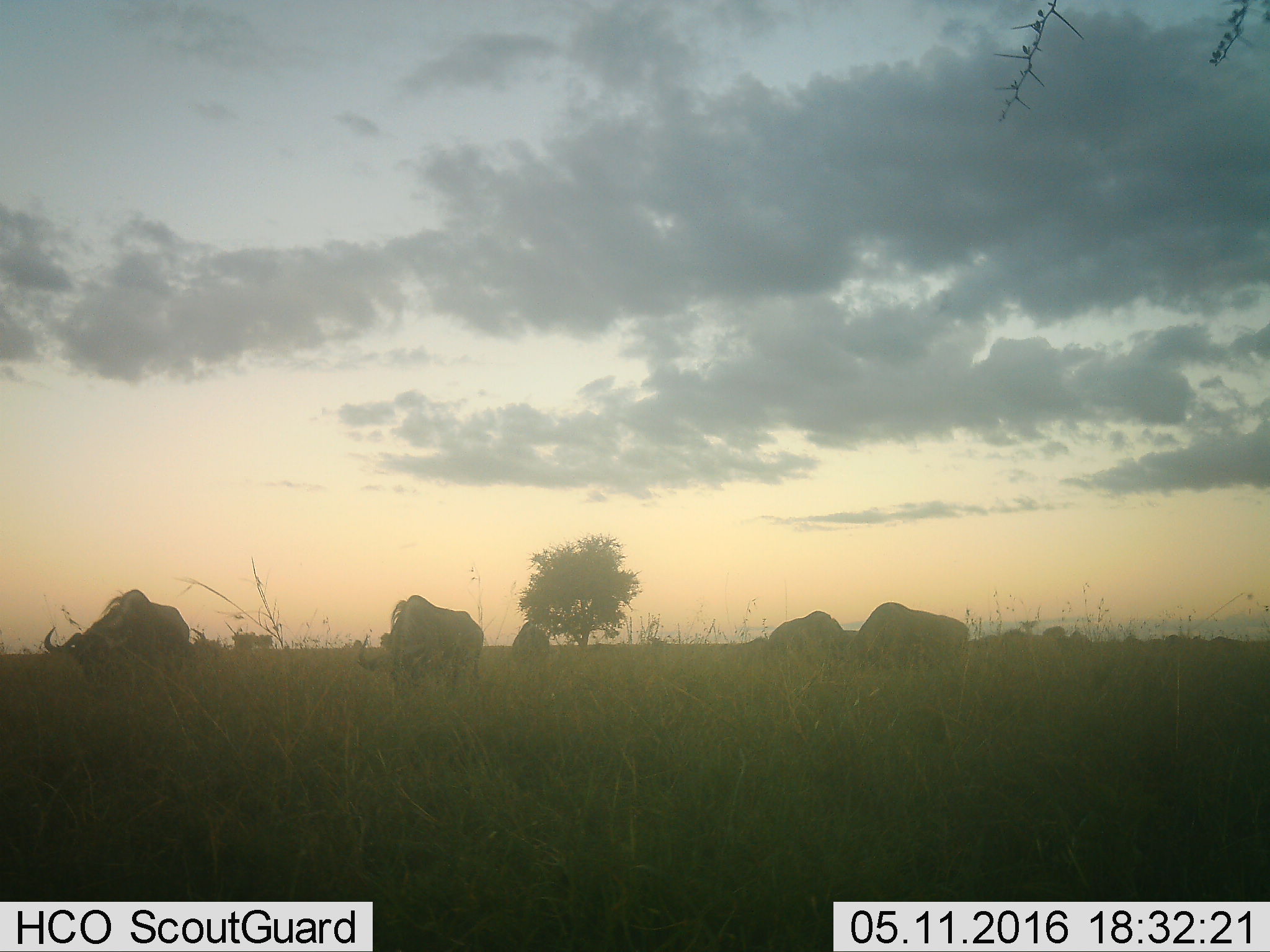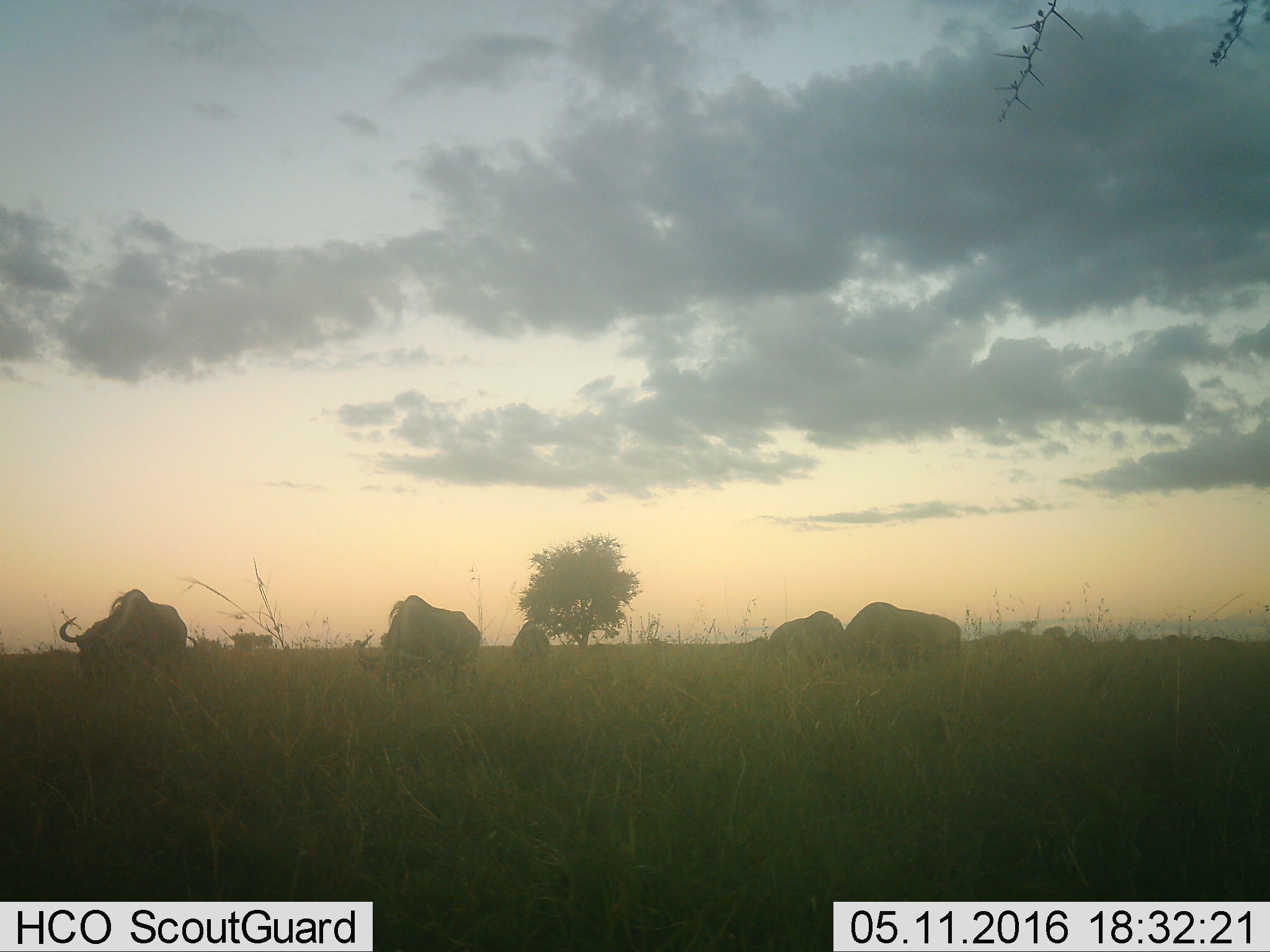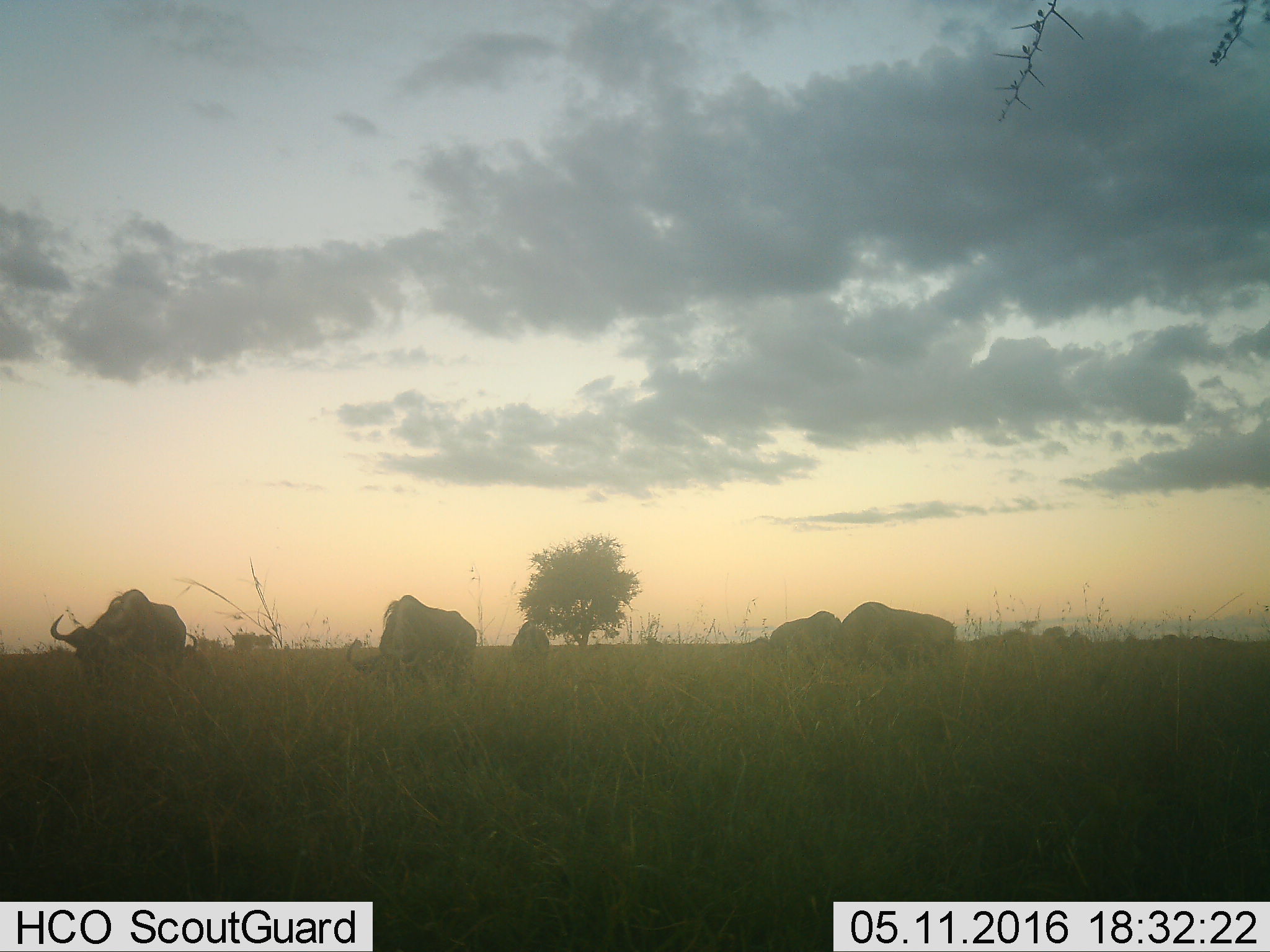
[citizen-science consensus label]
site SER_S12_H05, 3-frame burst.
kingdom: Animalia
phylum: Chordata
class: Mammalia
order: Artiodactyla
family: Bovidae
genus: Connochaetes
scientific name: Connochaetes taurinus taurinus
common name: blue wildebeest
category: wildebeestblue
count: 11-50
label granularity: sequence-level